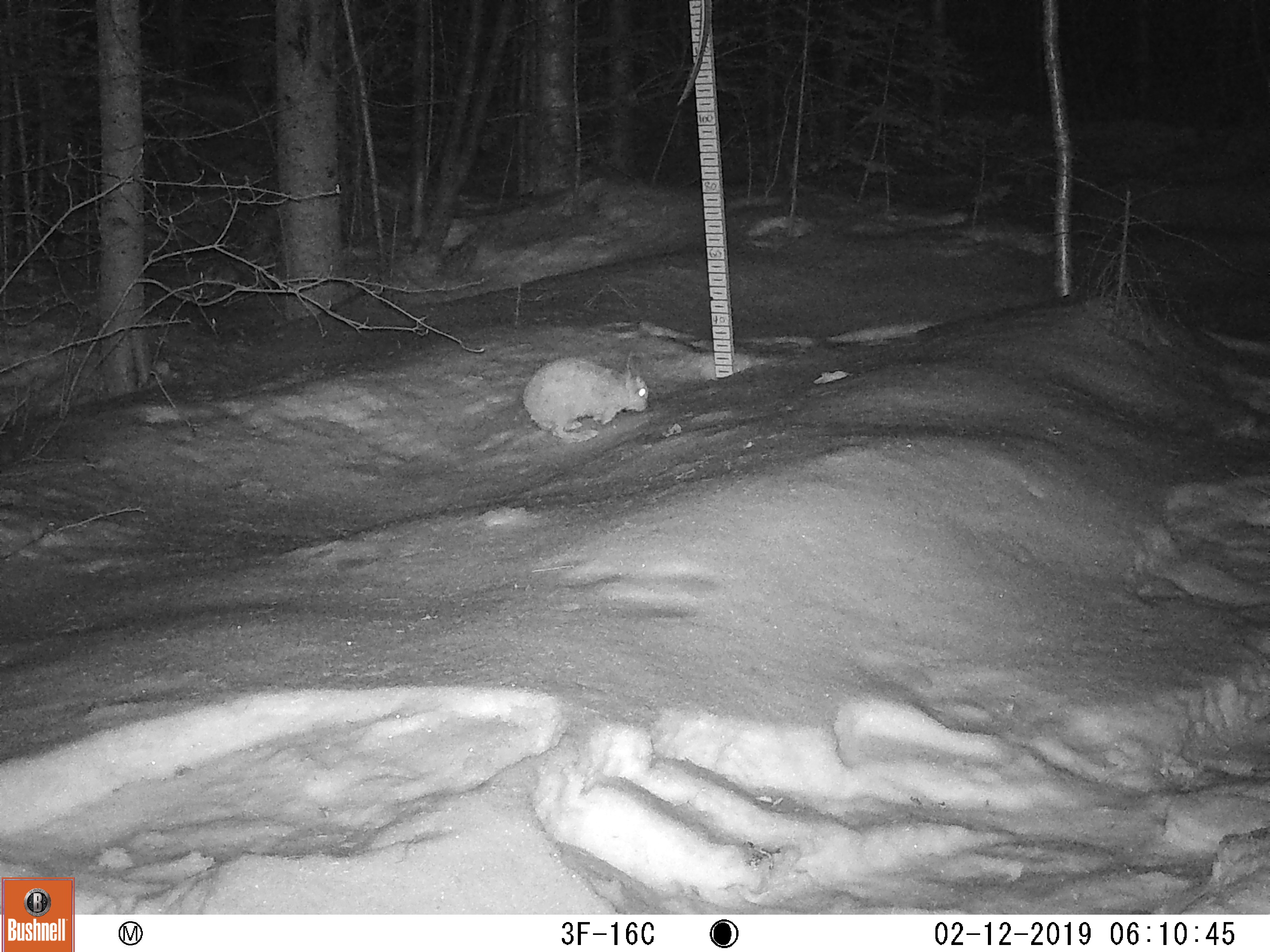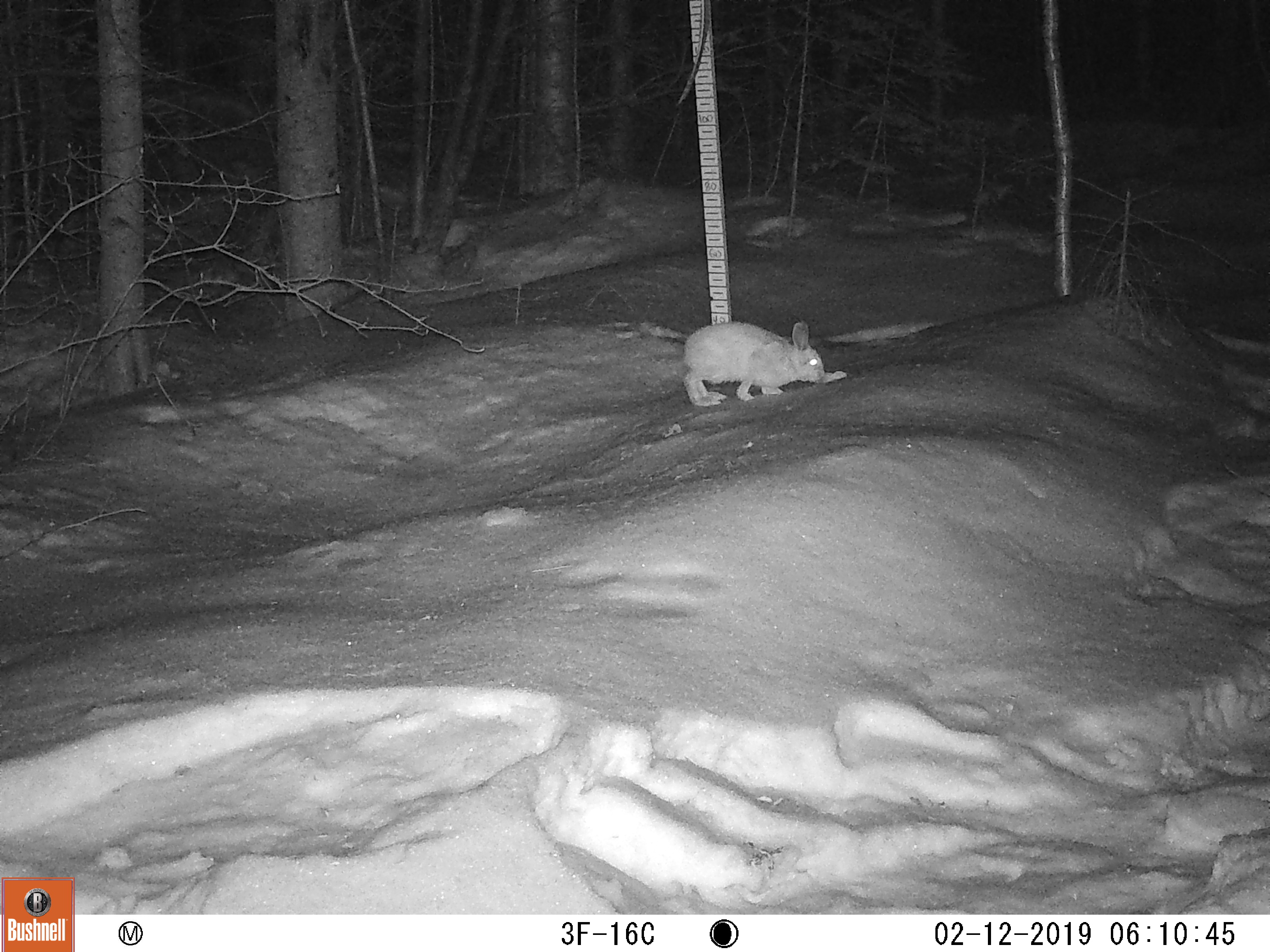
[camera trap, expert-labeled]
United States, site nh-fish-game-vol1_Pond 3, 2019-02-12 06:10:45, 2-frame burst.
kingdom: Animalia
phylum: Chordata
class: Mammalia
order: Lagomorpha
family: Leporidae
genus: Lepus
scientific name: Lepus americanus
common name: snowshoe hare